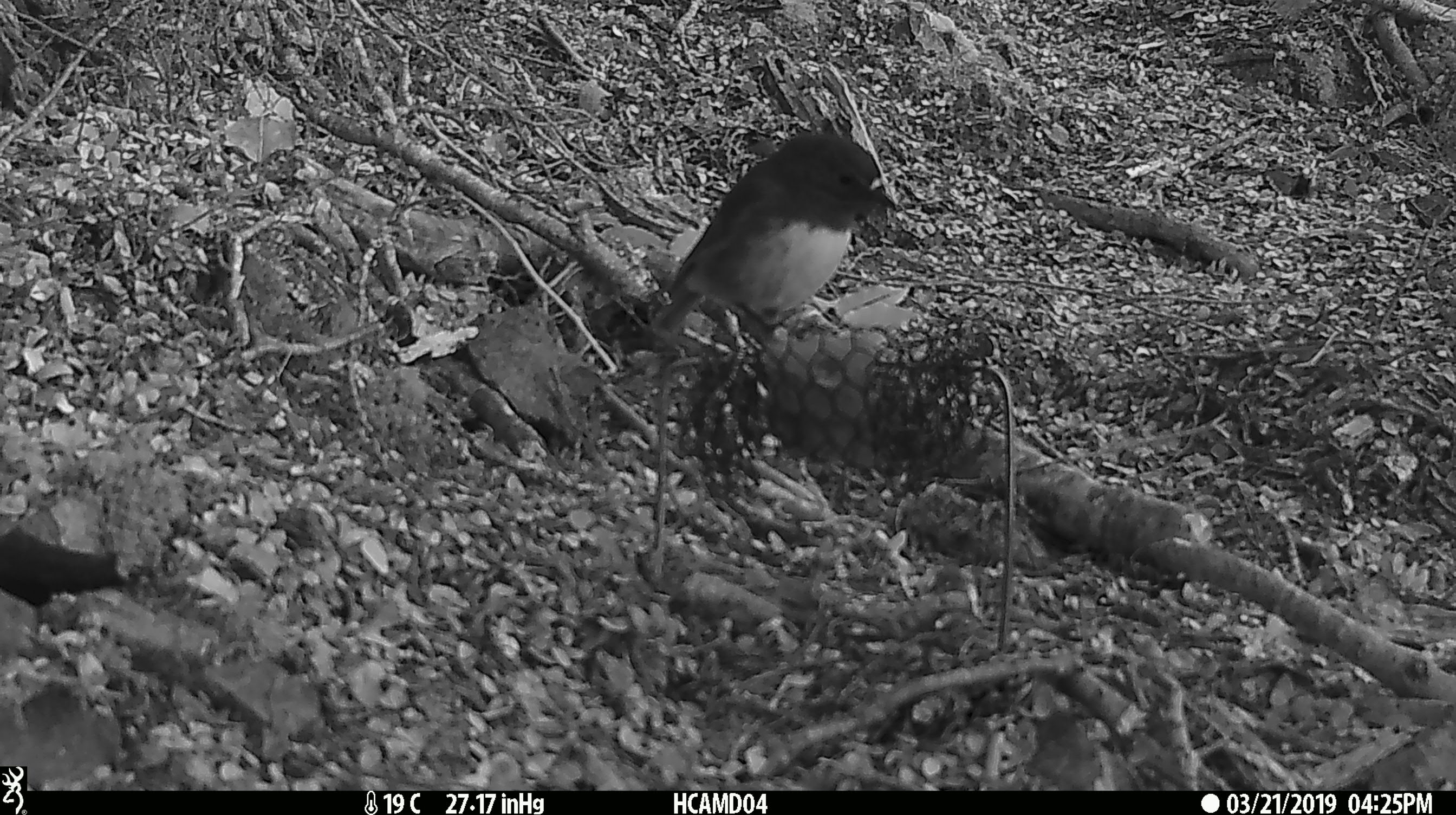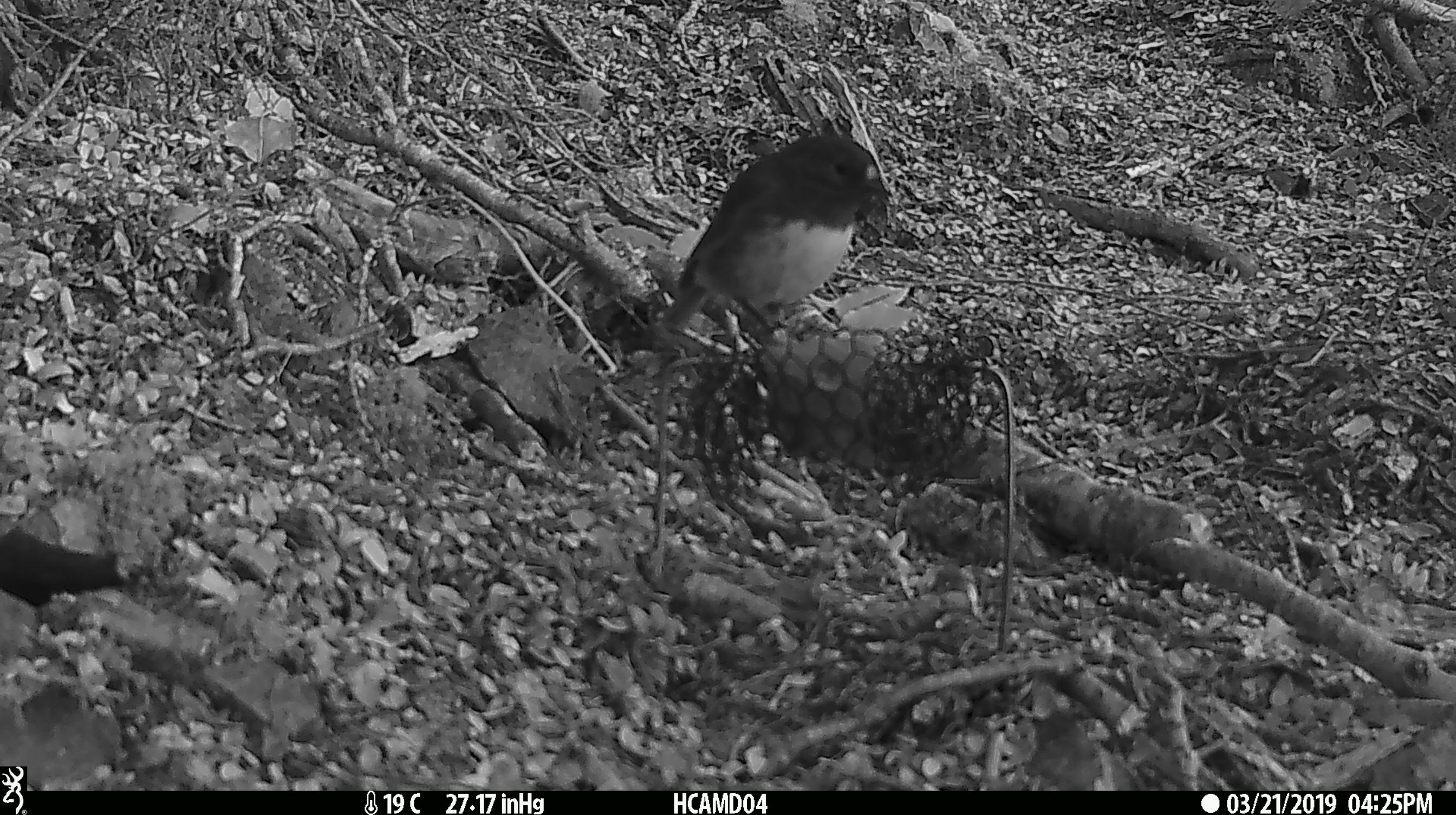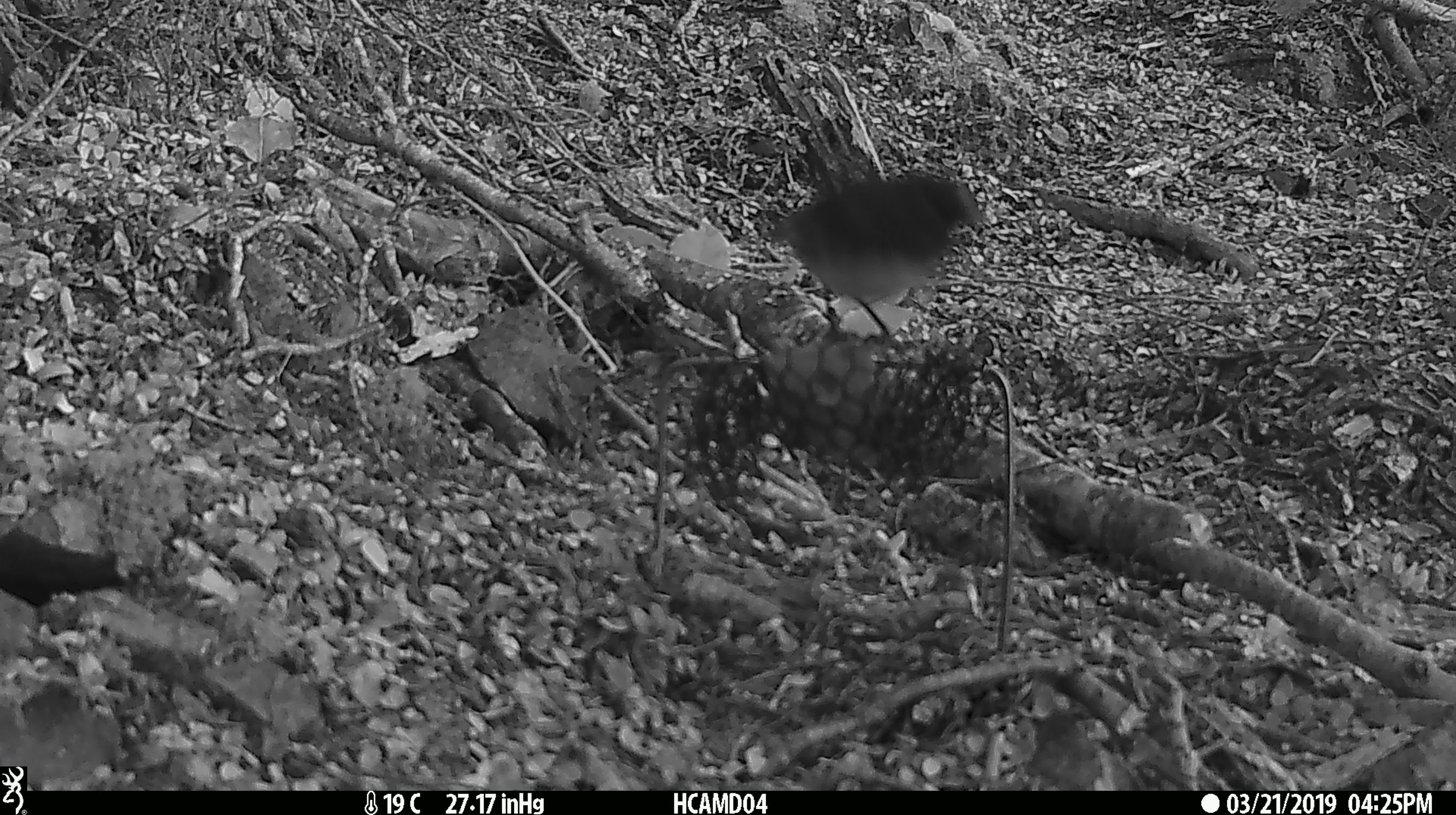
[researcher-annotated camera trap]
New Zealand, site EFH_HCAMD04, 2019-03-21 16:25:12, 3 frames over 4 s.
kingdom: Animalia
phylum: Chordata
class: Aves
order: Passeriformes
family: Petroicidae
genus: Petroica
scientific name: Petroica australis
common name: new zealand robin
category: robin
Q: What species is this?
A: Robin (new zealand robin) (Petroica australis).